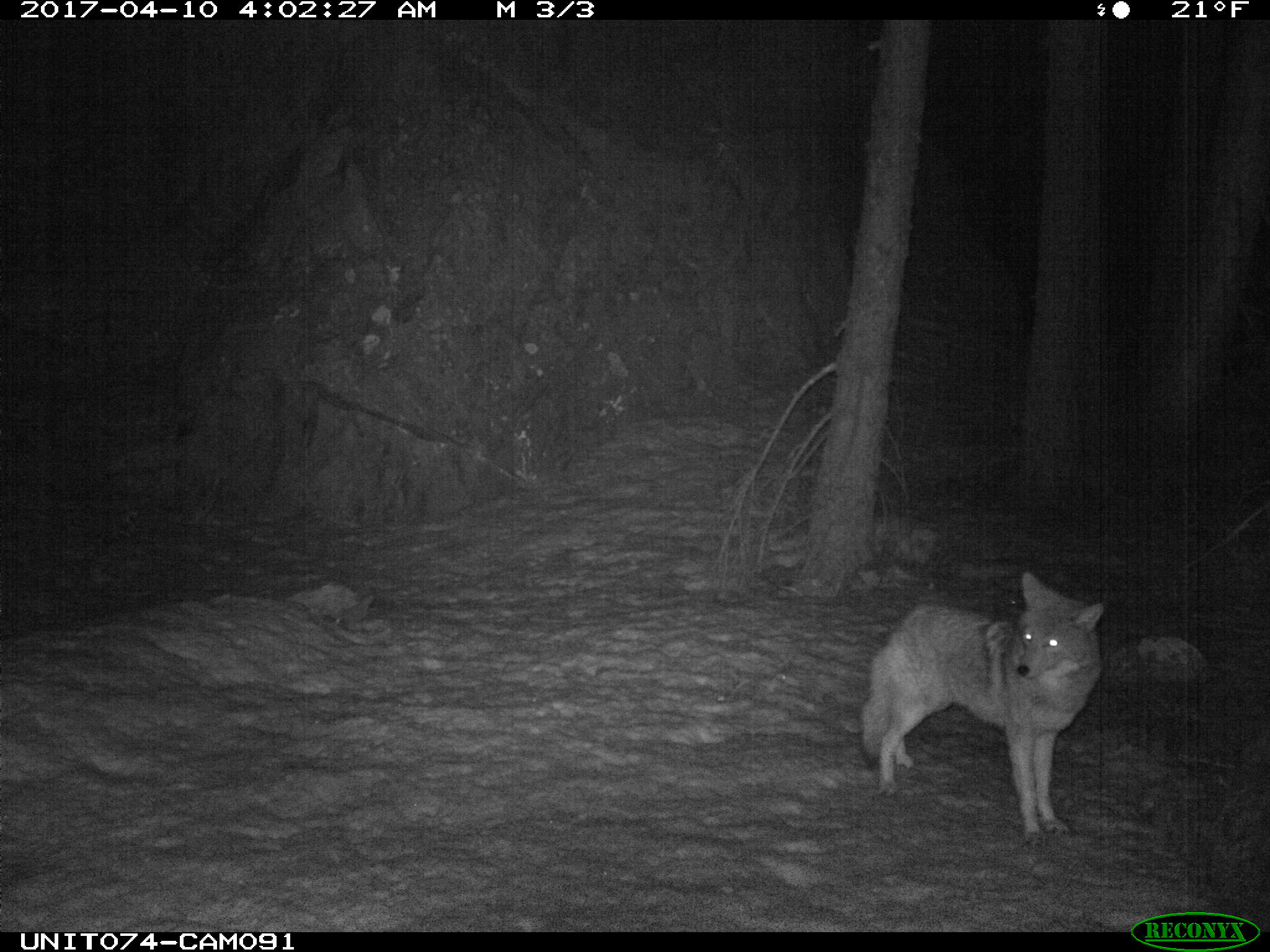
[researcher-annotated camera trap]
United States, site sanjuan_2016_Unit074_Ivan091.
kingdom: Animalia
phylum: Chordata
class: Mammalia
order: Carnivora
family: Canidae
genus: Canis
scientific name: Canis latrans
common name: coyote